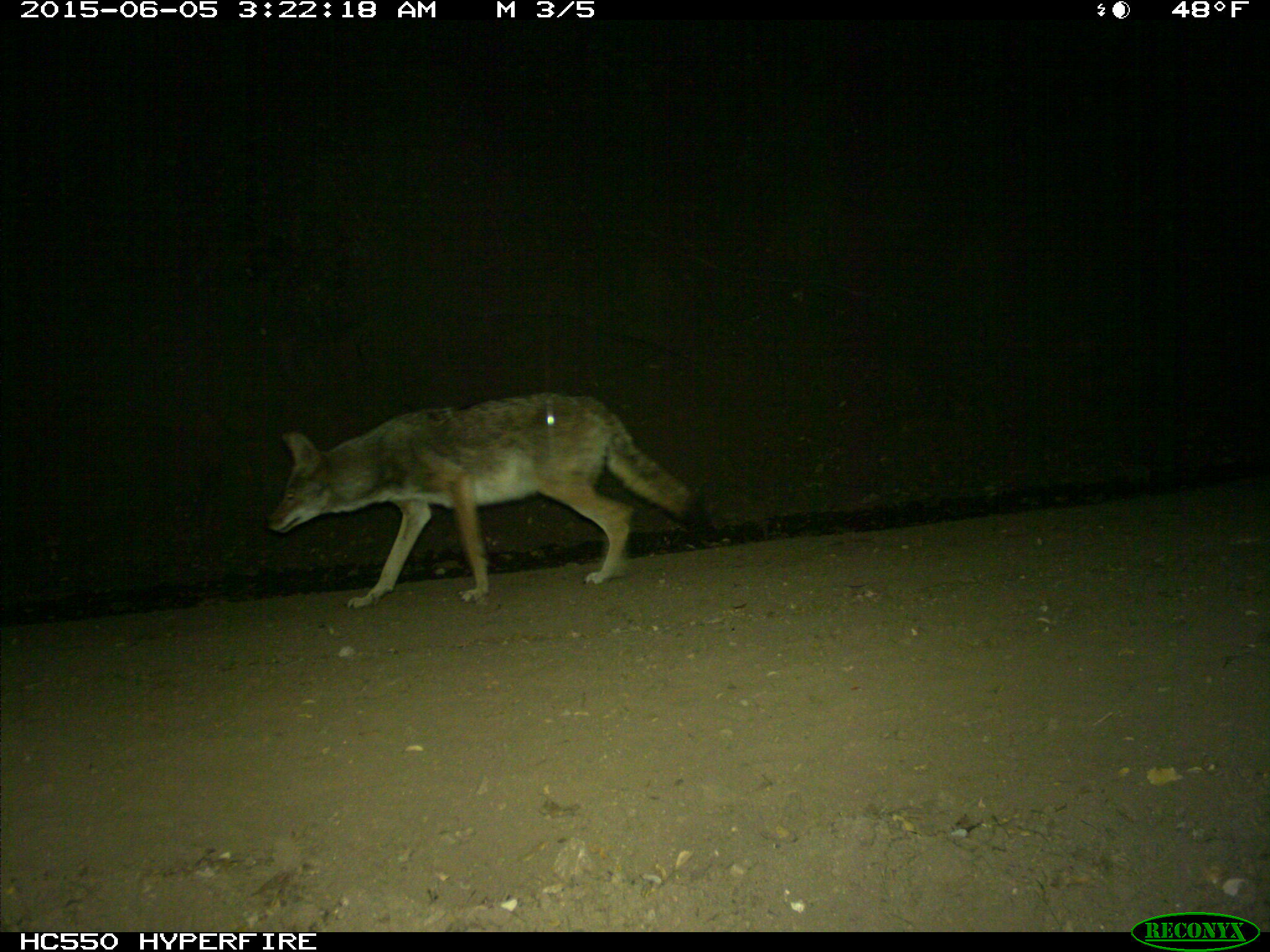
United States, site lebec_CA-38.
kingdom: Animalia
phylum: Chordata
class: Mammalia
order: Carnivora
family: Canidae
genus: Canis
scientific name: Canis latrans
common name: coyote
Canis latrans (coyote).